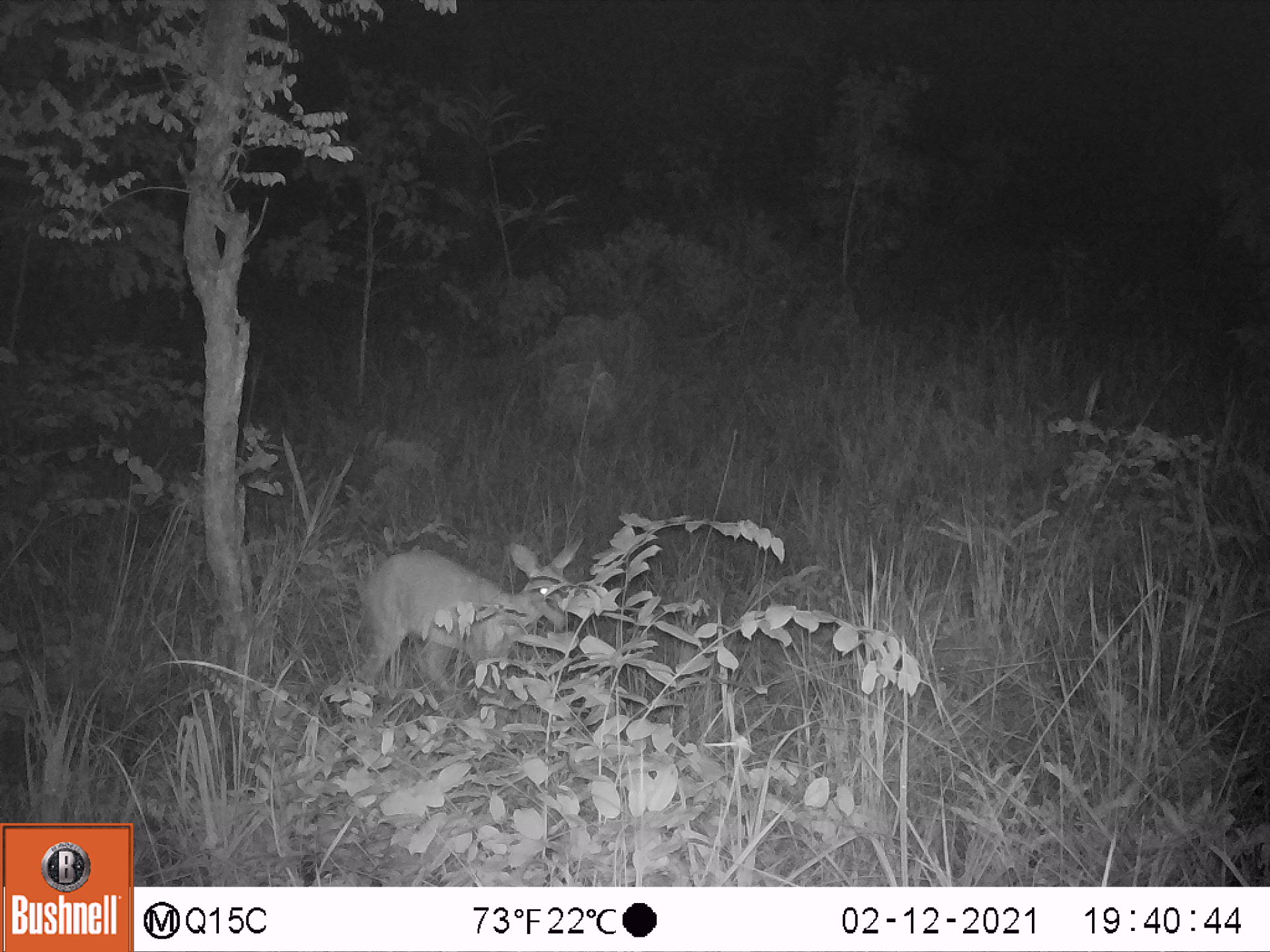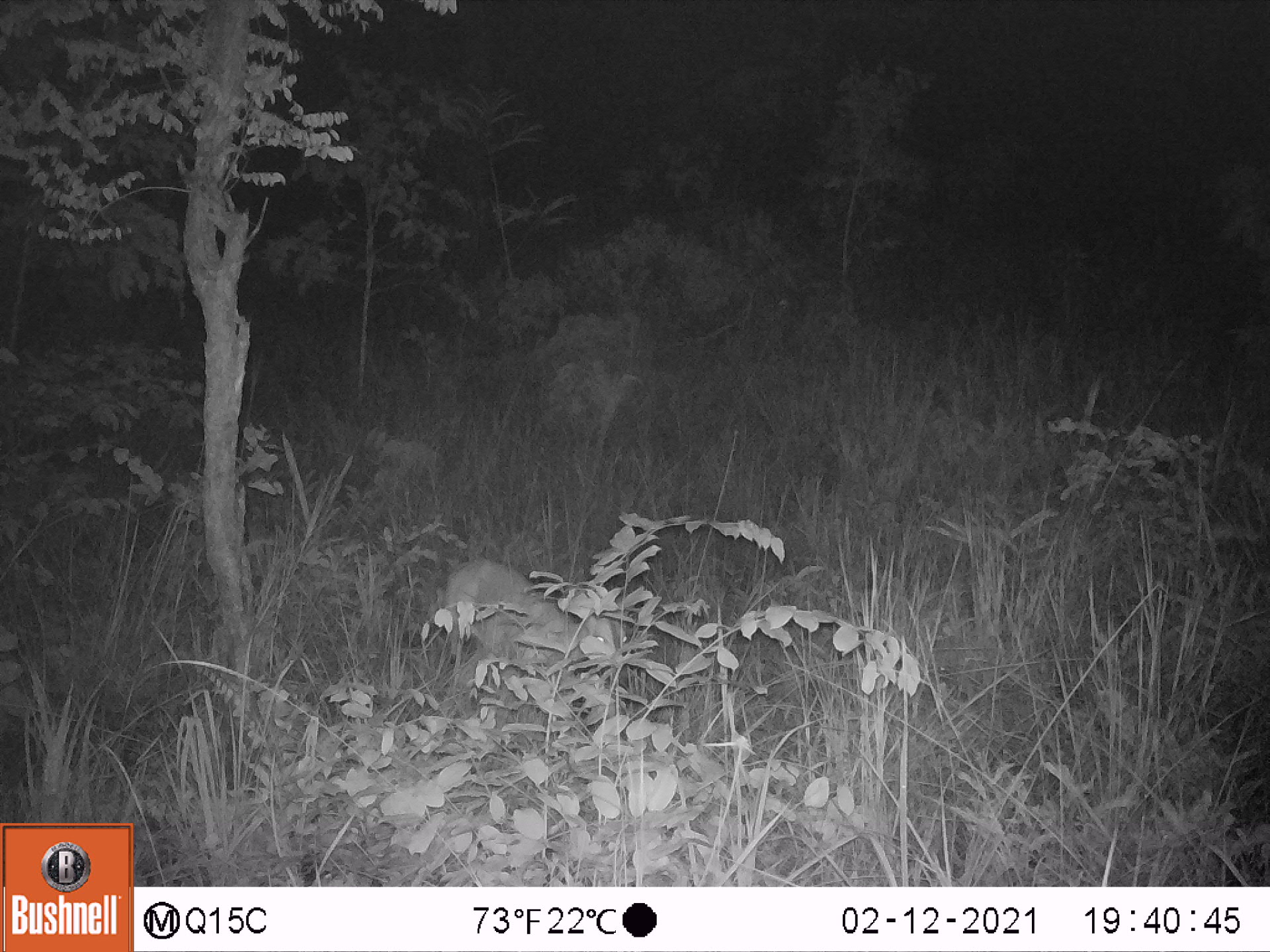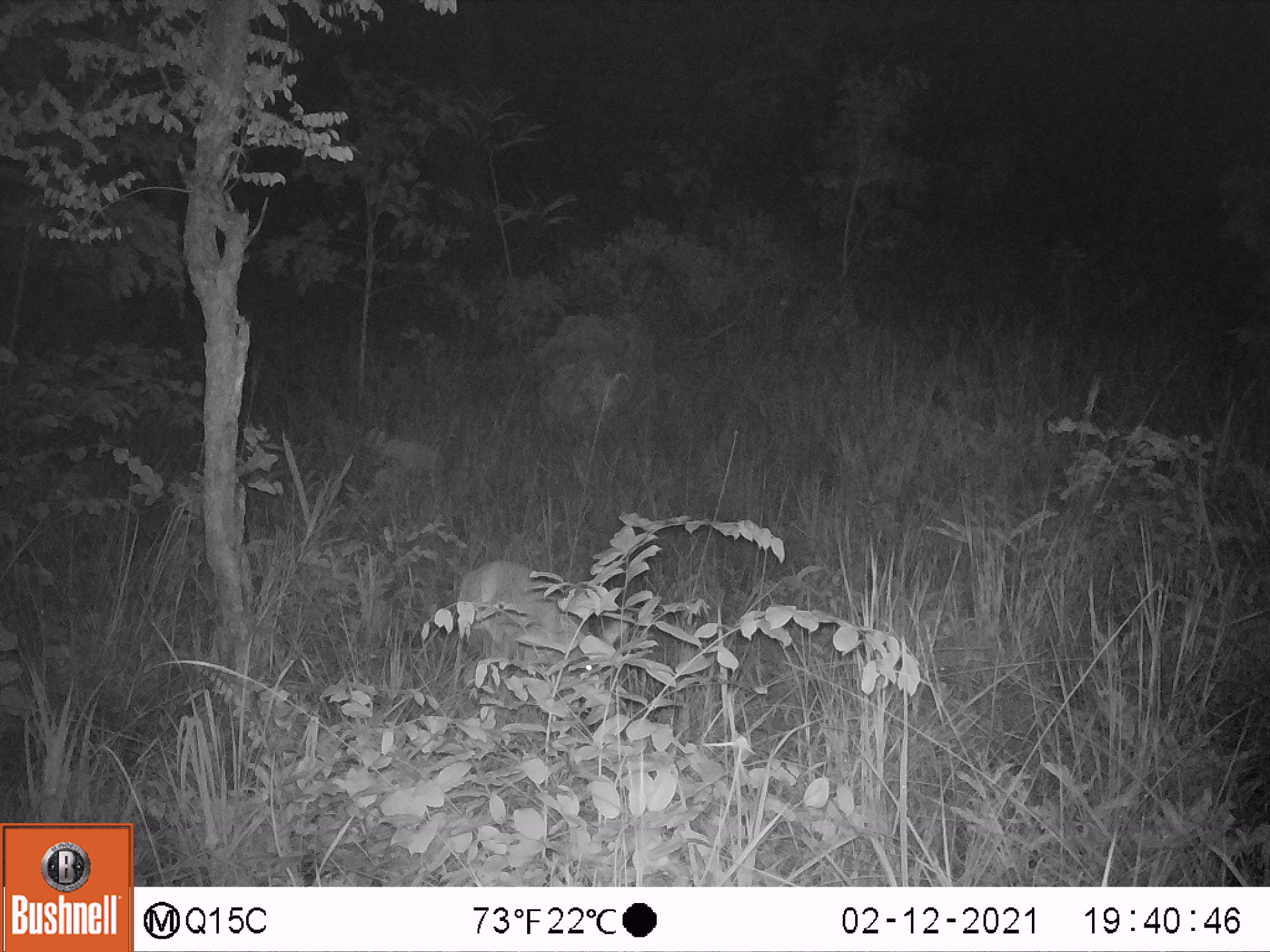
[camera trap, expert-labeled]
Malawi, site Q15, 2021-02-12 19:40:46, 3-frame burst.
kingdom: Animalia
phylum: Chordata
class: Mammalia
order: Artiodactyla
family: Bovidae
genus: Sylvicapra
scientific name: Sylvicapra grimmia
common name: common duiker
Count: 1.